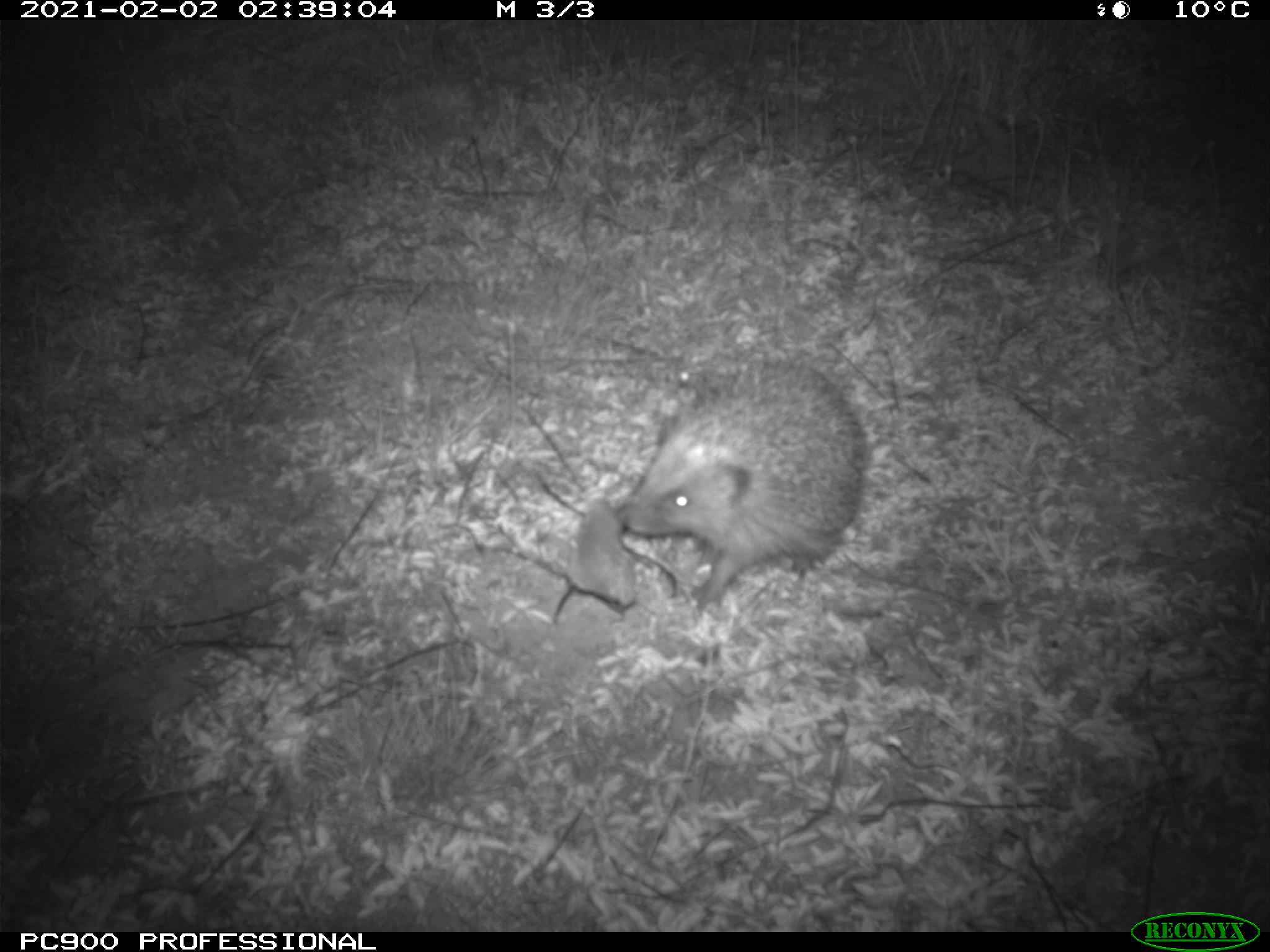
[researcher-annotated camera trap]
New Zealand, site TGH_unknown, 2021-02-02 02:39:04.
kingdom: Animalia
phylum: Chordata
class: Mammalia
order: Eulipotyphla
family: Erinaceidae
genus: Erinaceus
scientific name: Erinaceus europaeus europaeus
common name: european hedgehog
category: hedgehog